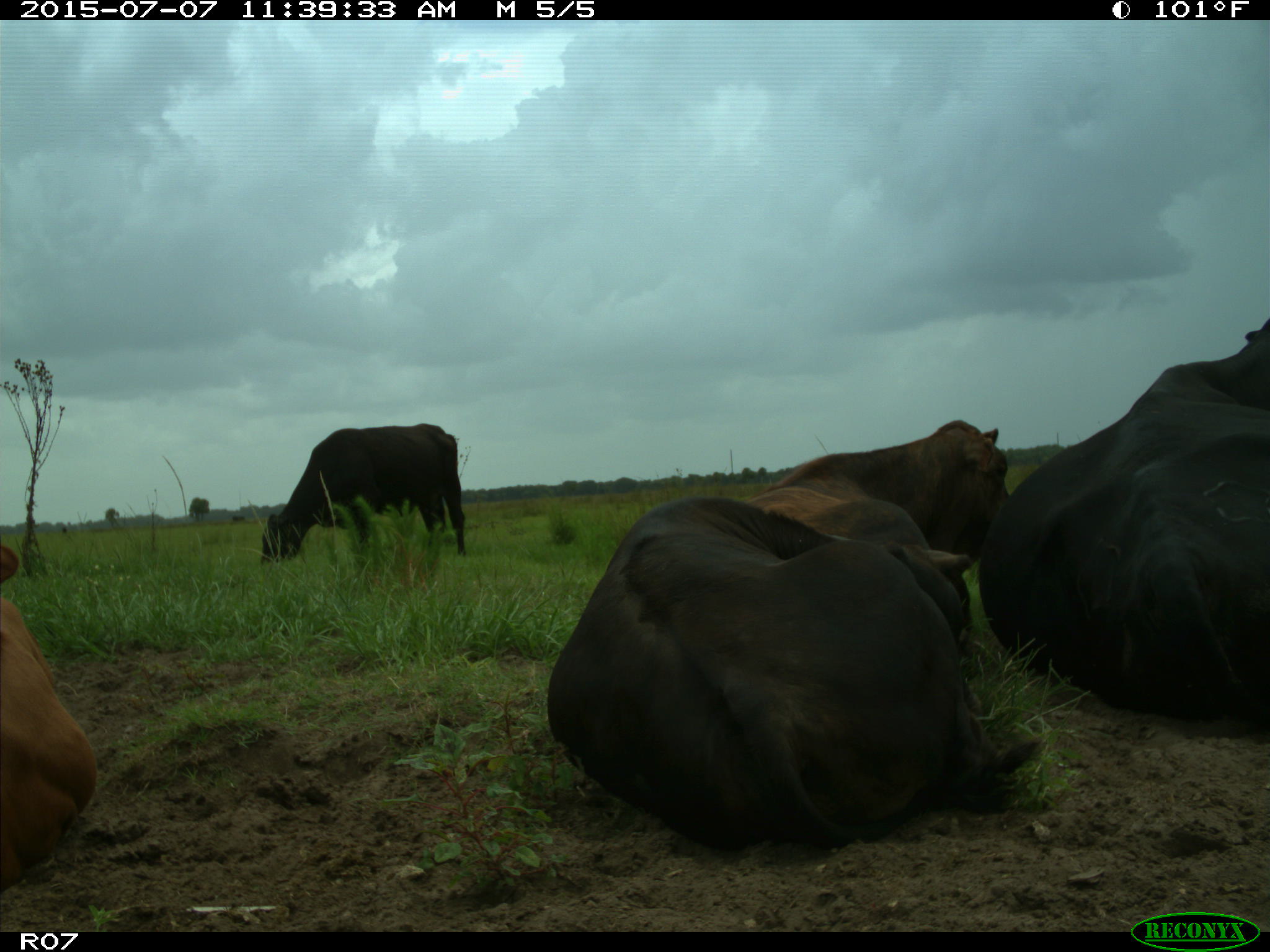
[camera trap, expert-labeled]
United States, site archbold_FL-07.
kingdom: Animalia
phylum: Chordata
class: Mammalia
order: Artiodactyla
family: Bovidae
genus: Bos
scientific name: Bos taurus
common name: domestic cow